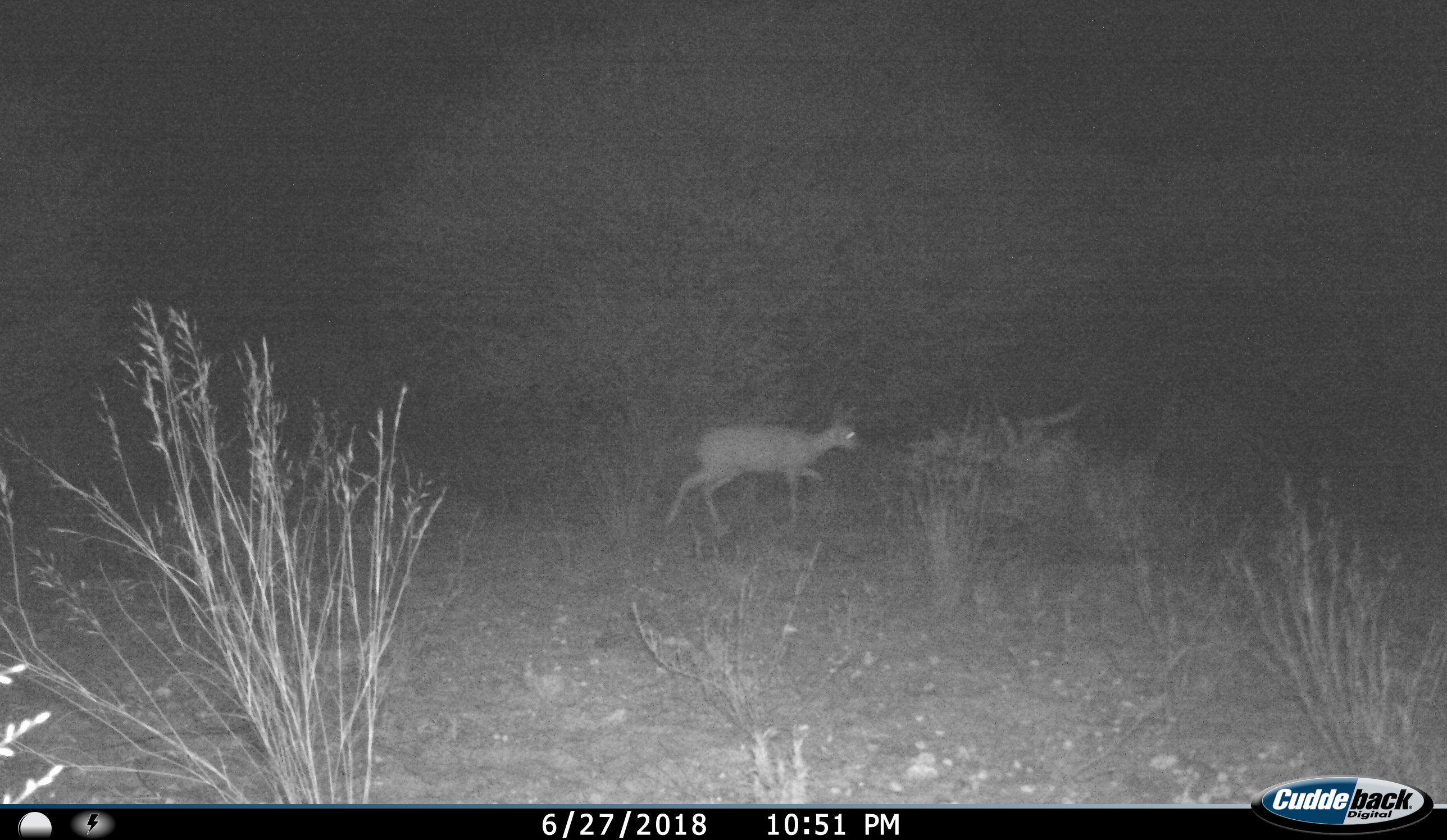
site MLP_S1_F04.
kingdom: Animalia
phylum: Chordata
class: Mammalia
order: Artiodactyla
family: Bovidae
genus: Raphicerus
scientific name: Raphicerus campestris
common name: steenbok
Steenbok (Raphicerus campestris), count 1. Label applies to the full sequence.